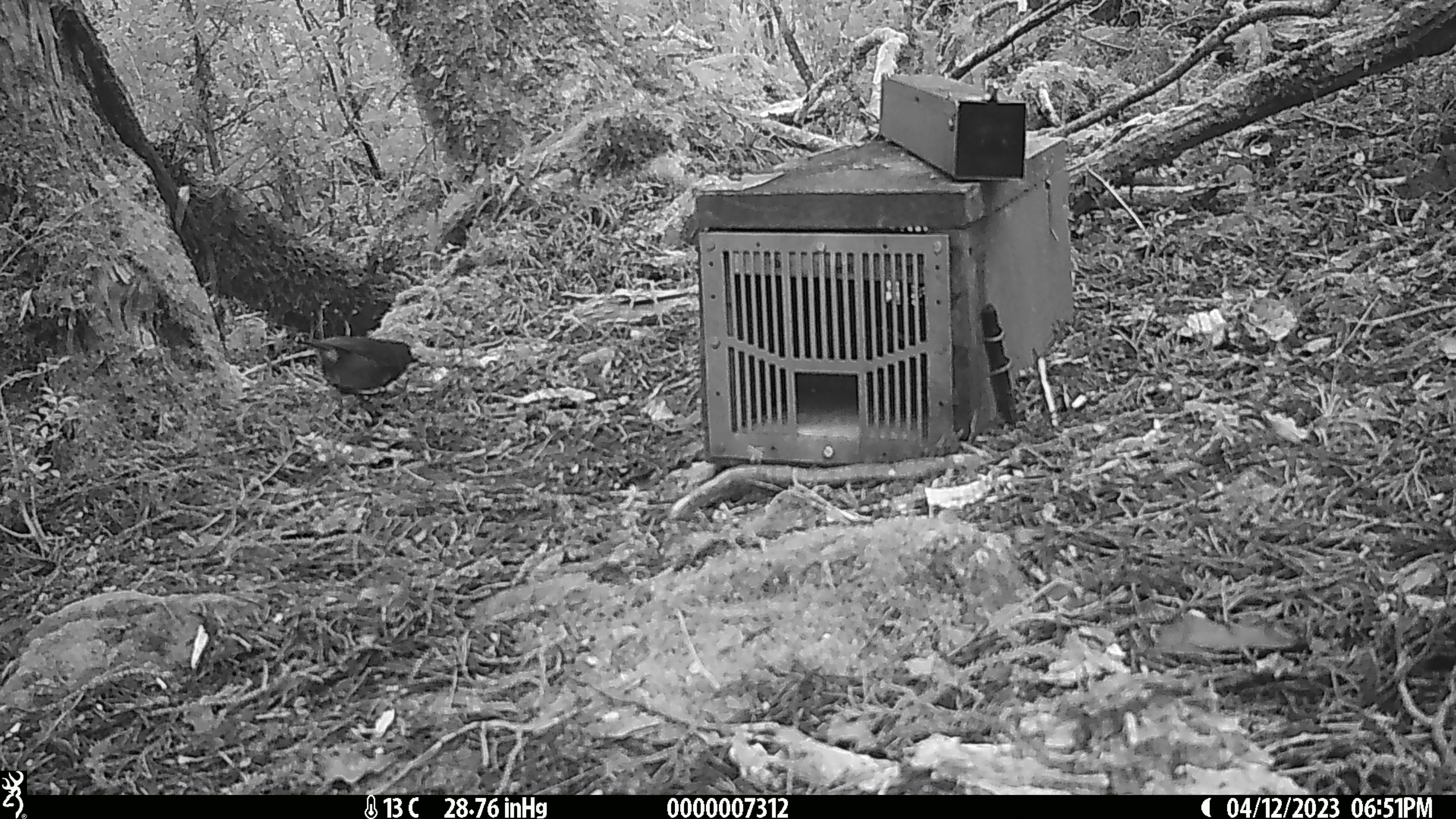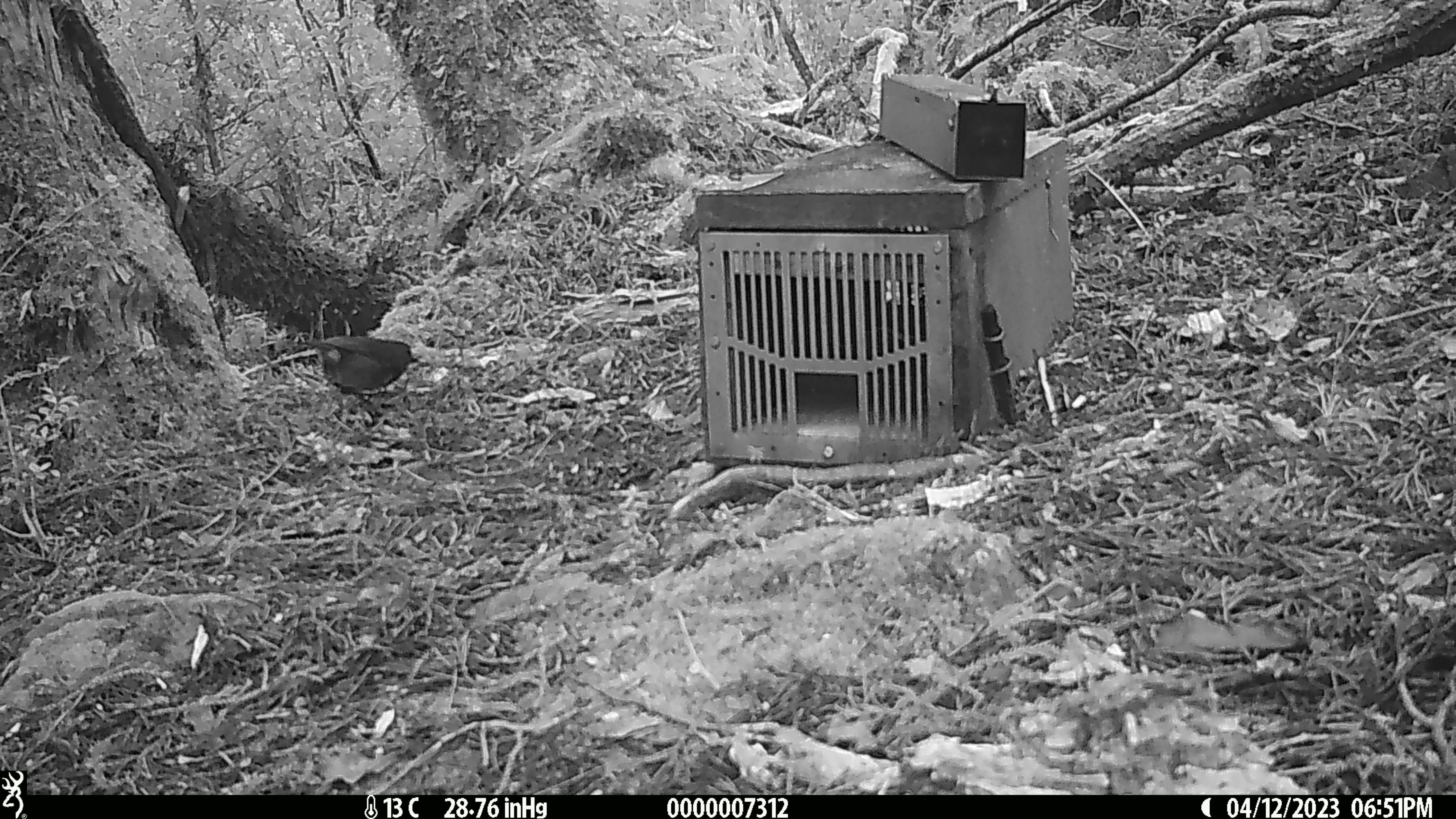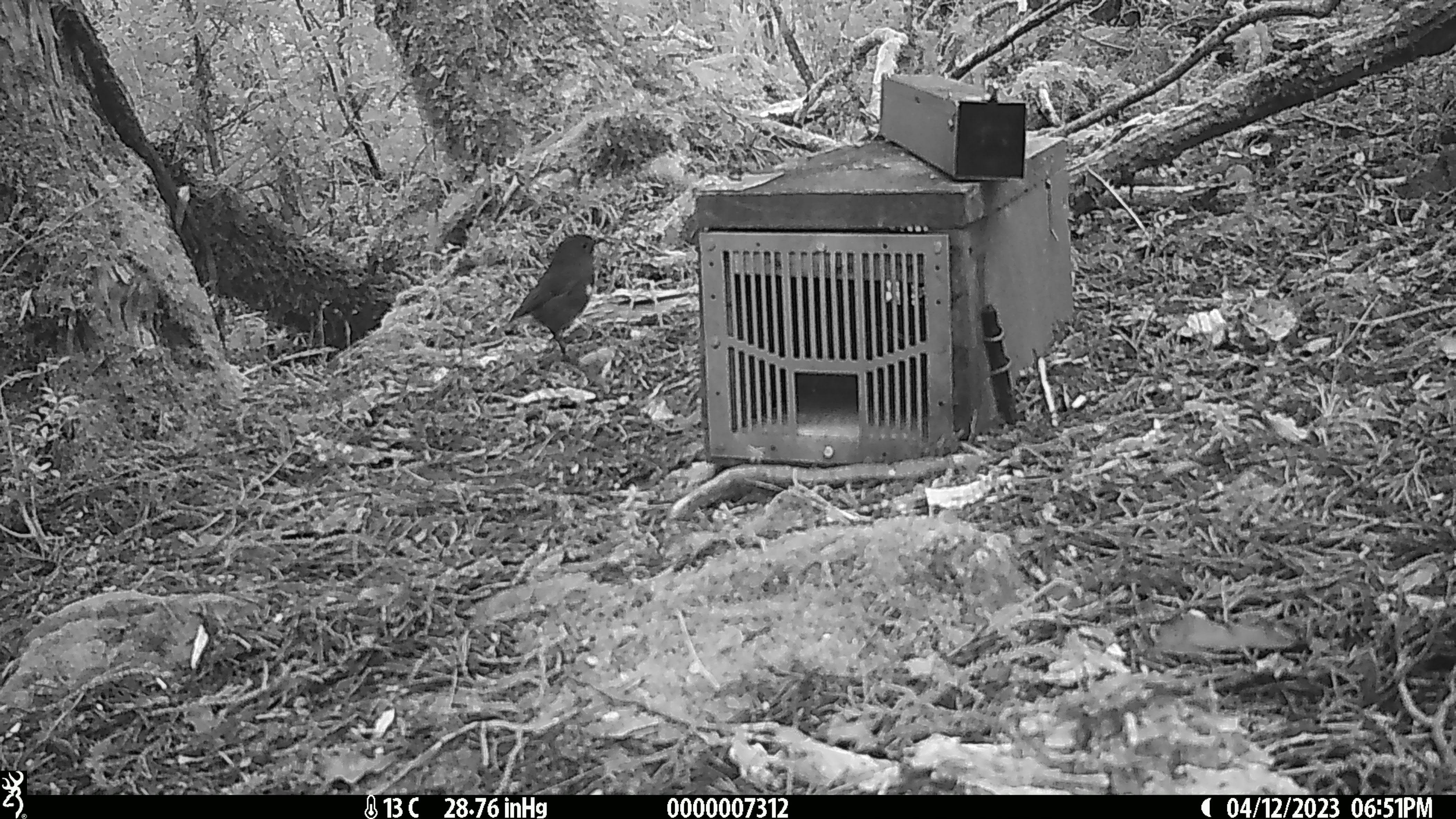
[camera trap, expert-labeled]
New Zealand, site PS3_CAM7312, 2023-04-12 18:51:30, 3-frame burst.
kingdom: Animalia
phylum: Chordata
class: Aves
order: Passeriformes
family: Petroicidae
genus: Petroica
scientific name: Petroica australis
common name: new zealand robin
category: robin